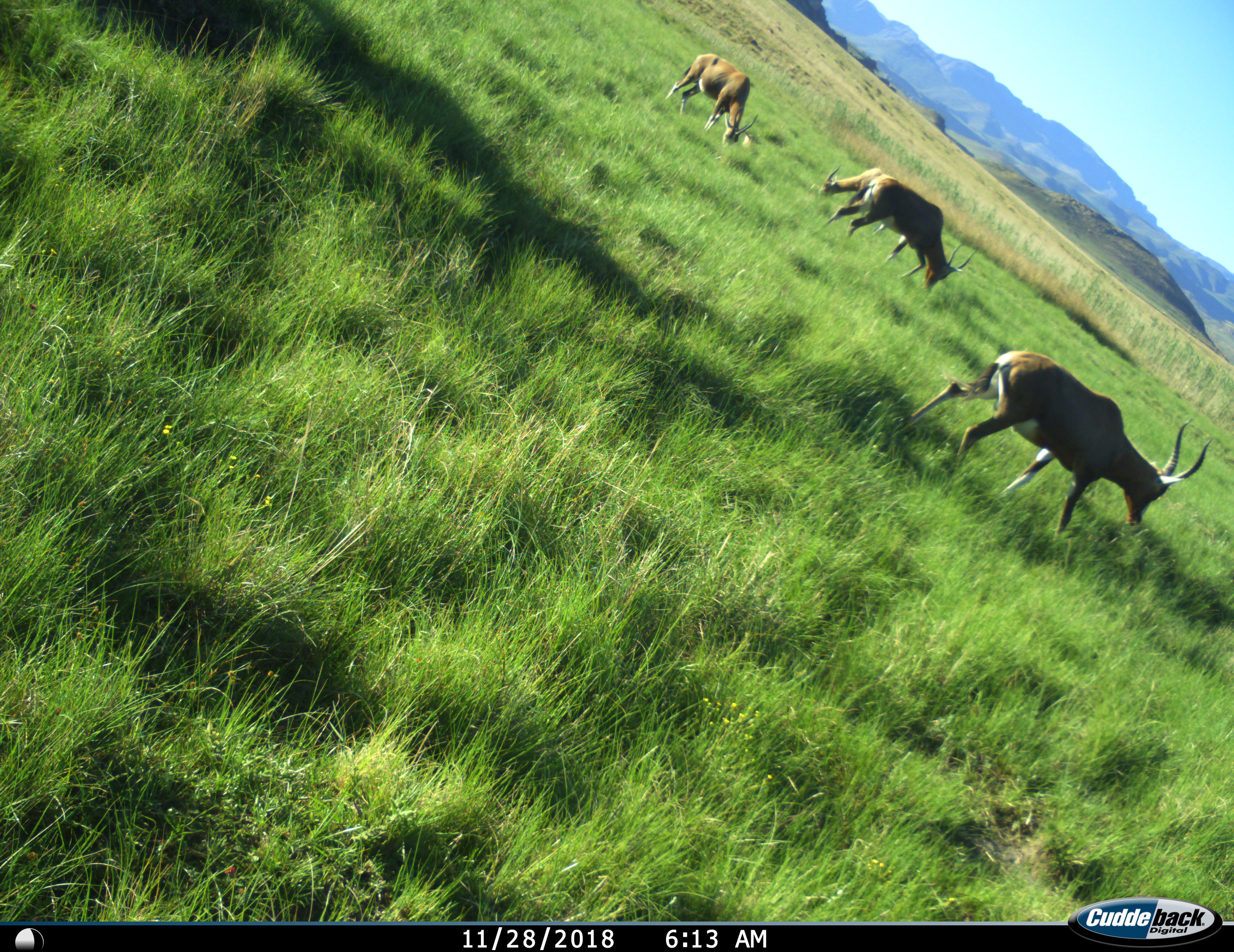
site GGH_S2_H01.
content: unidentified animal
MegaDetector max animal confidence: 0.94